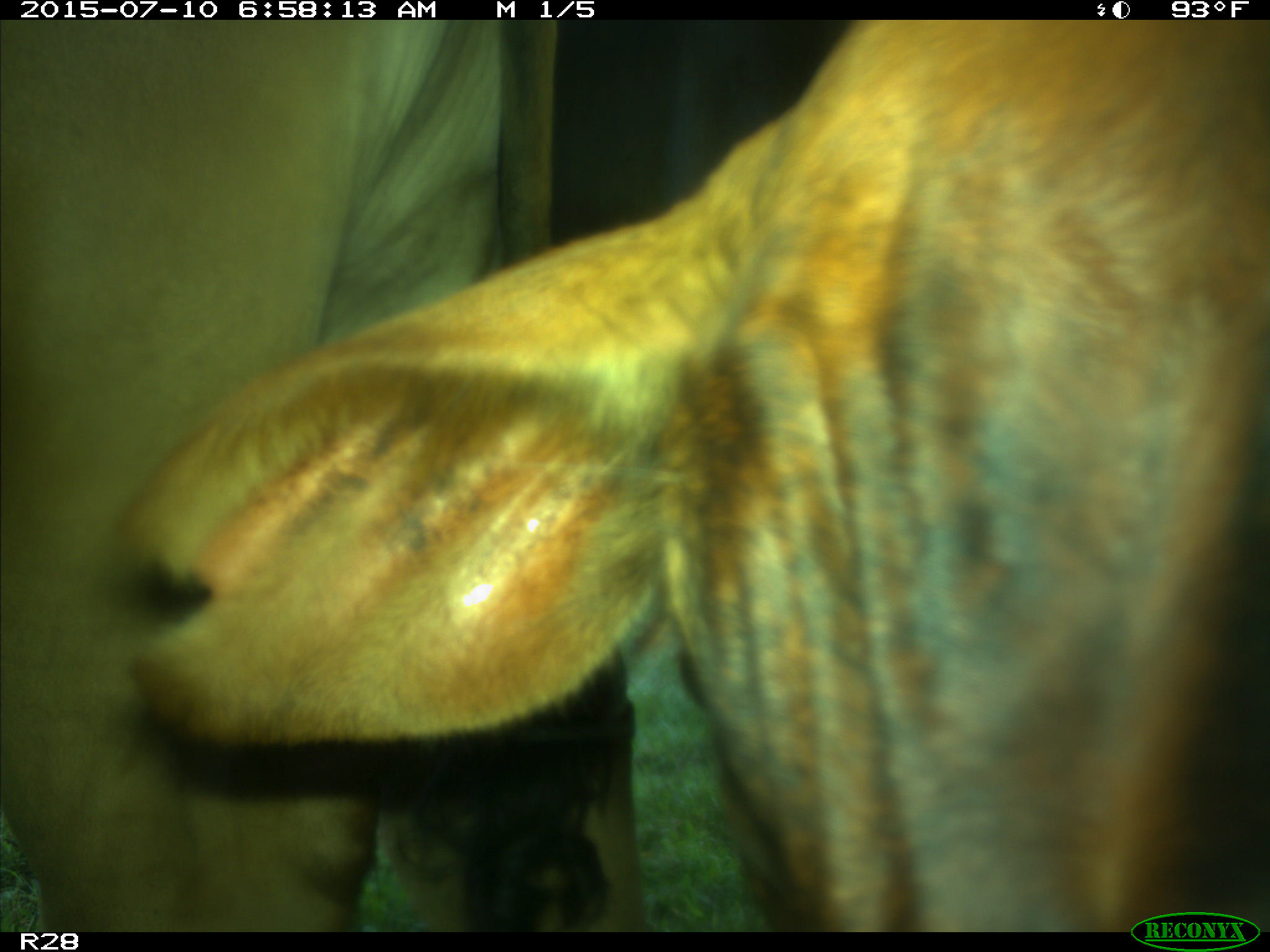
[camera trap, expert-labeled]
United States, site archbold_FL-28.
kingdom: Animalia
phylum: Chordata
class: Mammalia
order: Artiodactyla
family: Bovidae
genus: Bos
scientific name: Bos taurus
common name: domestic cow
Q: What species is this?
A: Bos taurus (domestic cow).